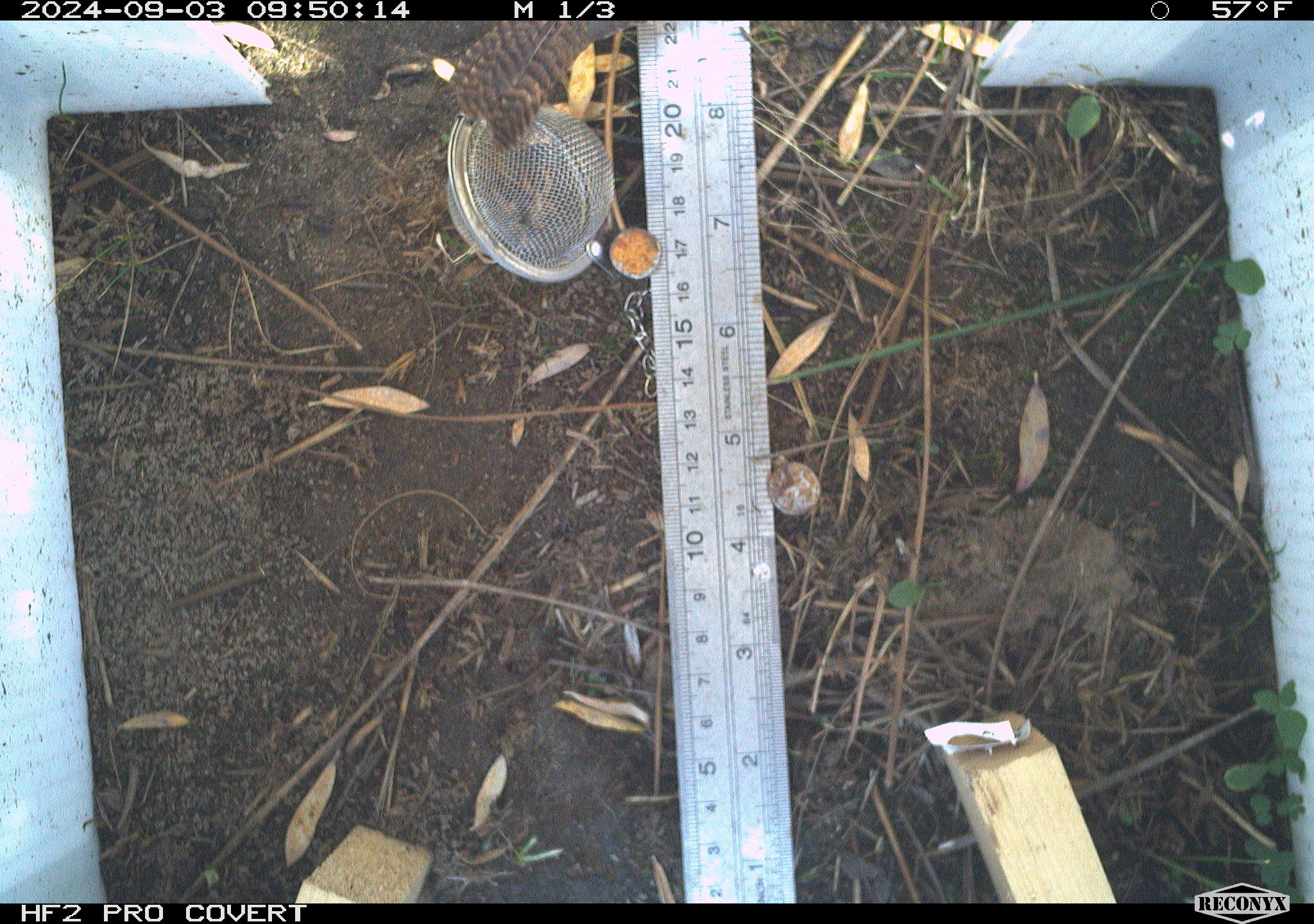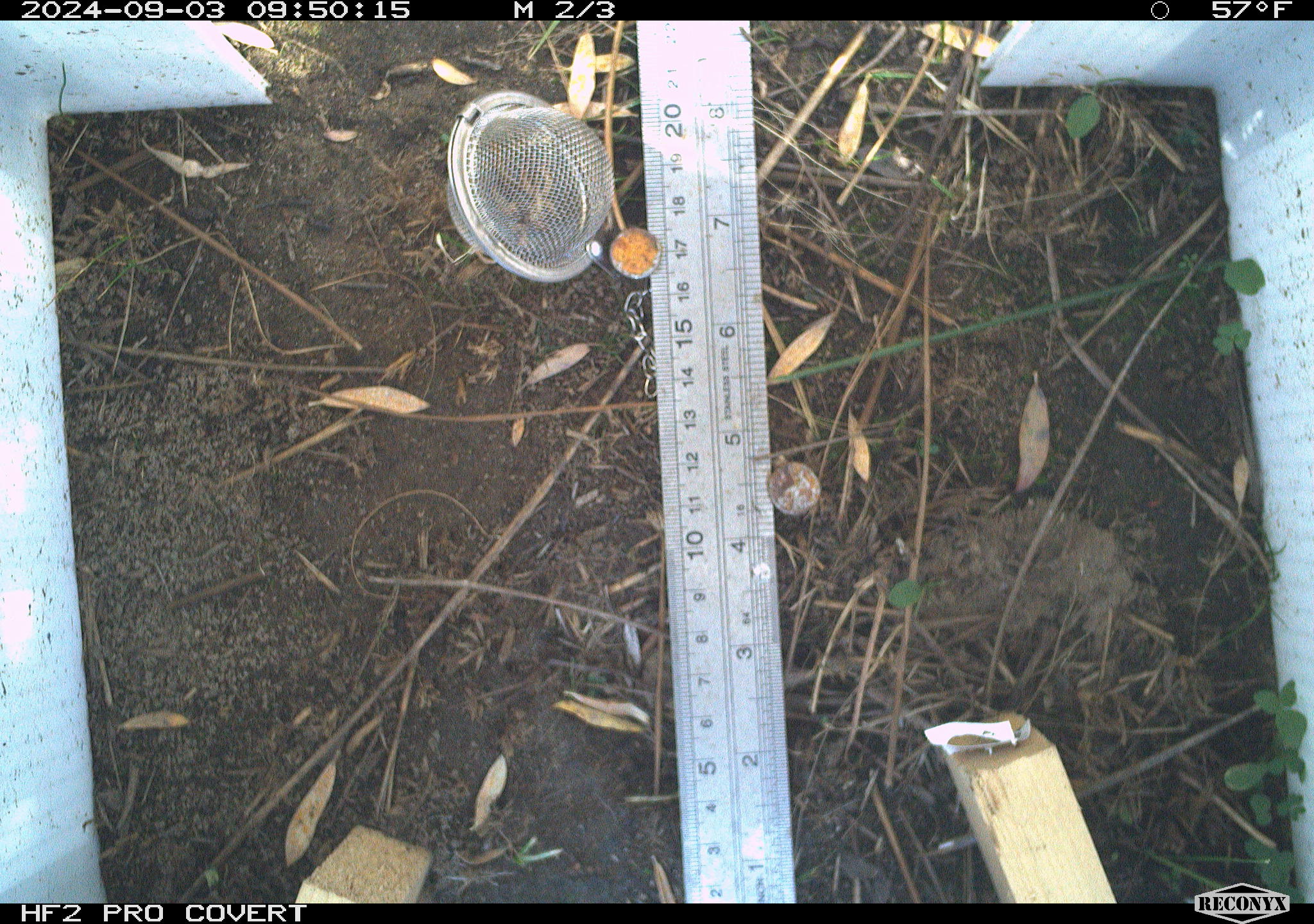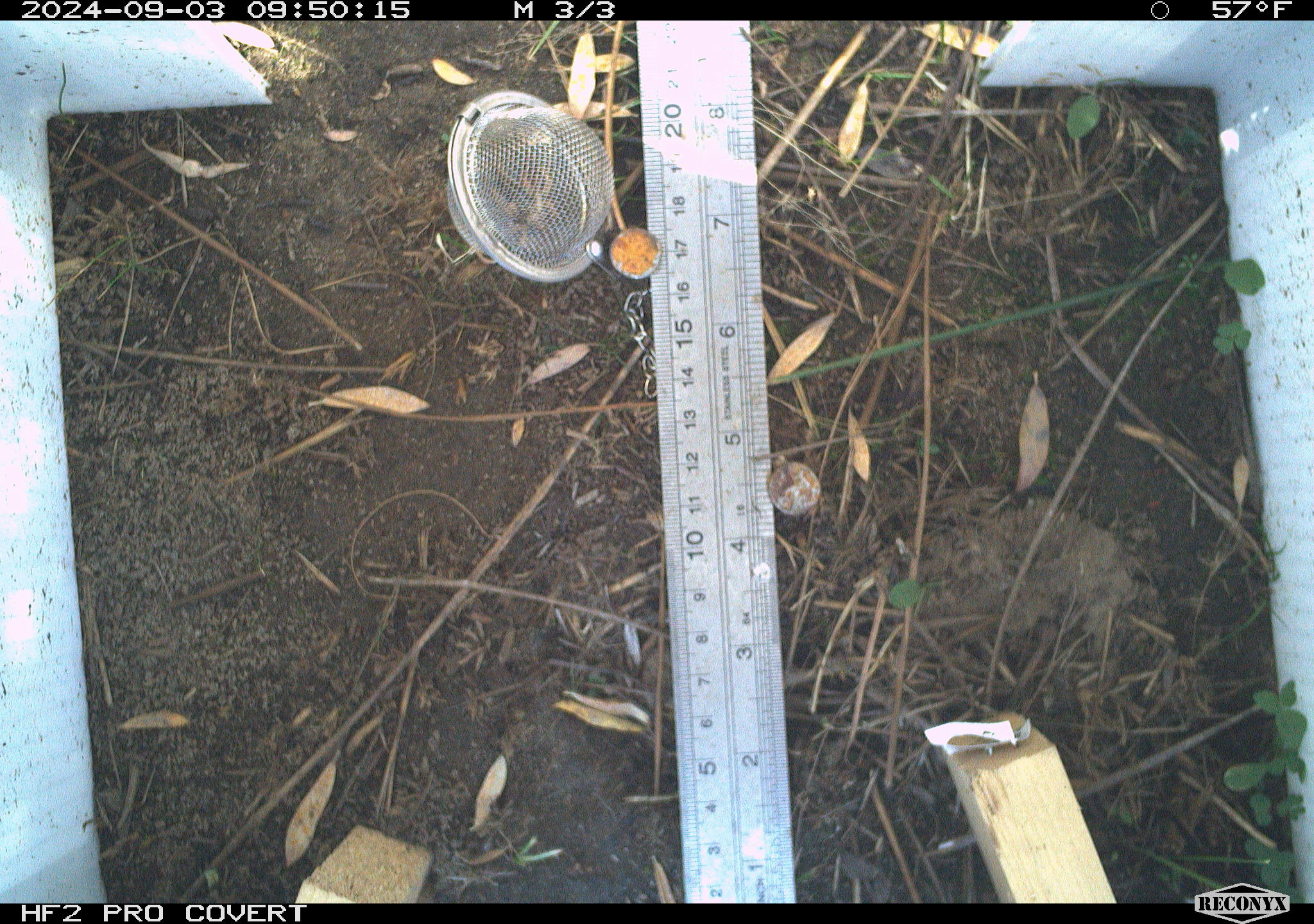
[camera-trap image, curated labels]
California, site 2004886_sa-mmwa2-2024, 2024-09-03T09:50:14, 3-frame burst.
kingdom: Animalia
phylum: Chordata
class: Aves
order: Passeriformes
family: Troglodytidae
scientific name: Troglodytidae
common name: wren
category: troglodytidae family